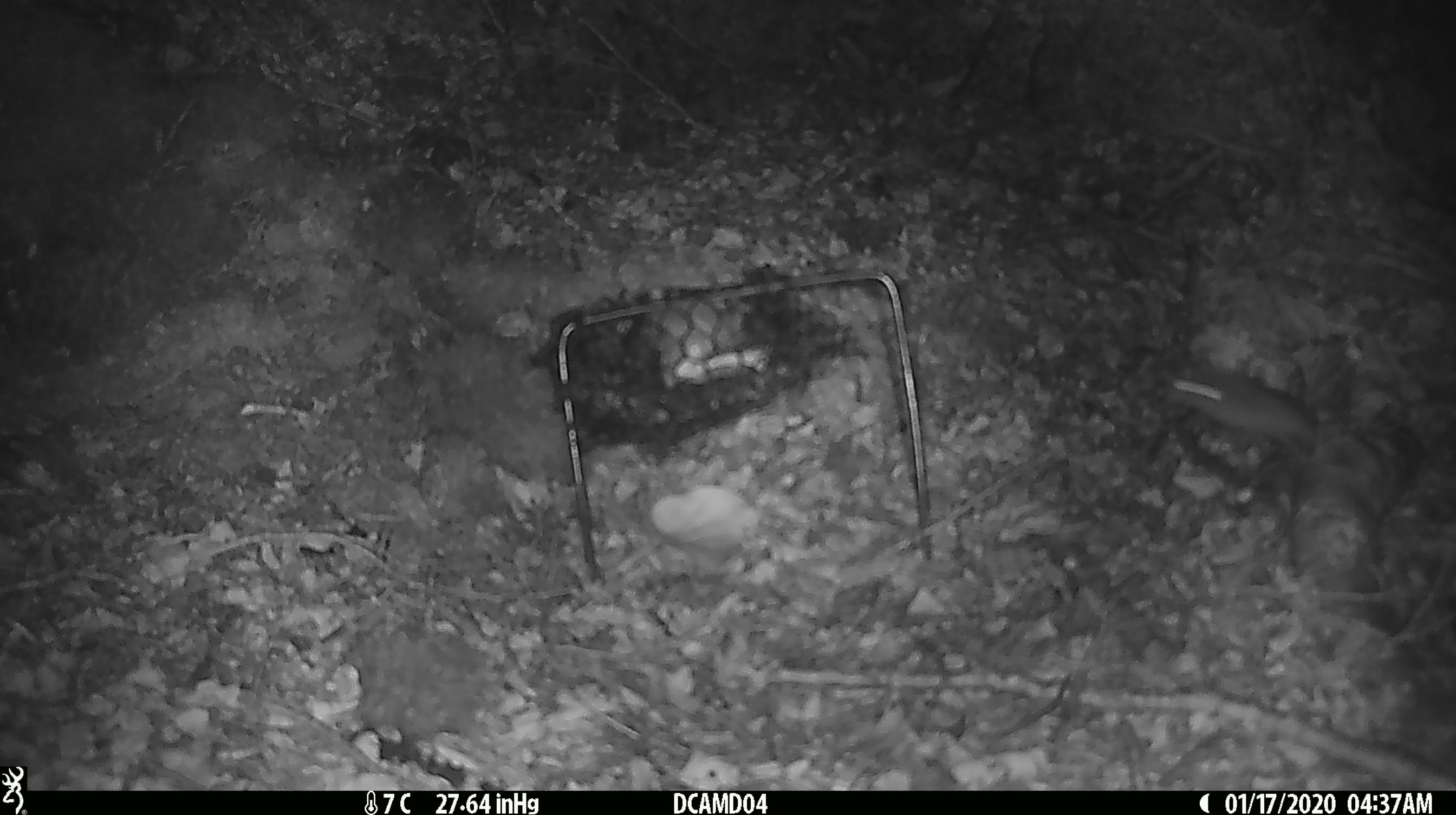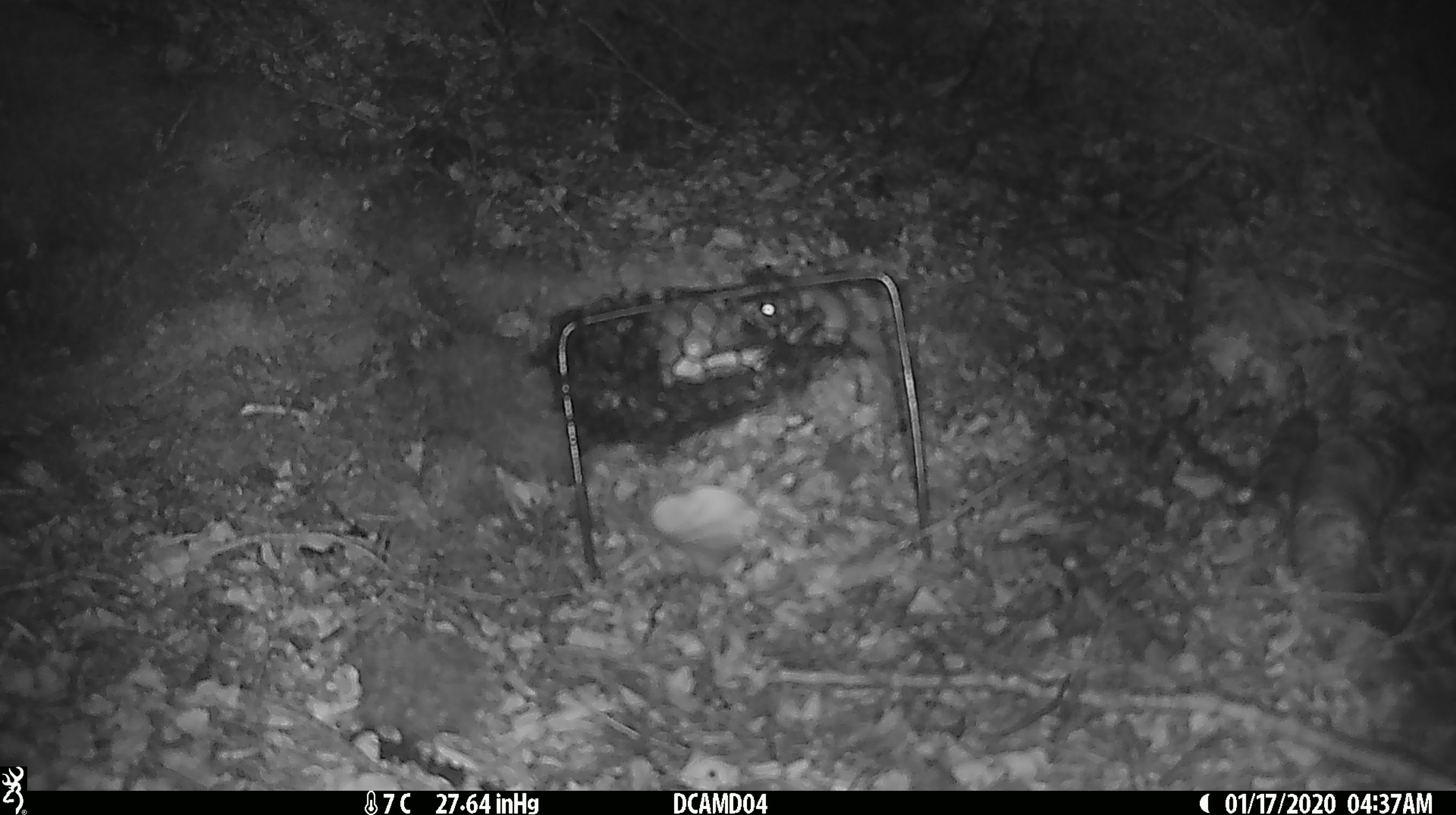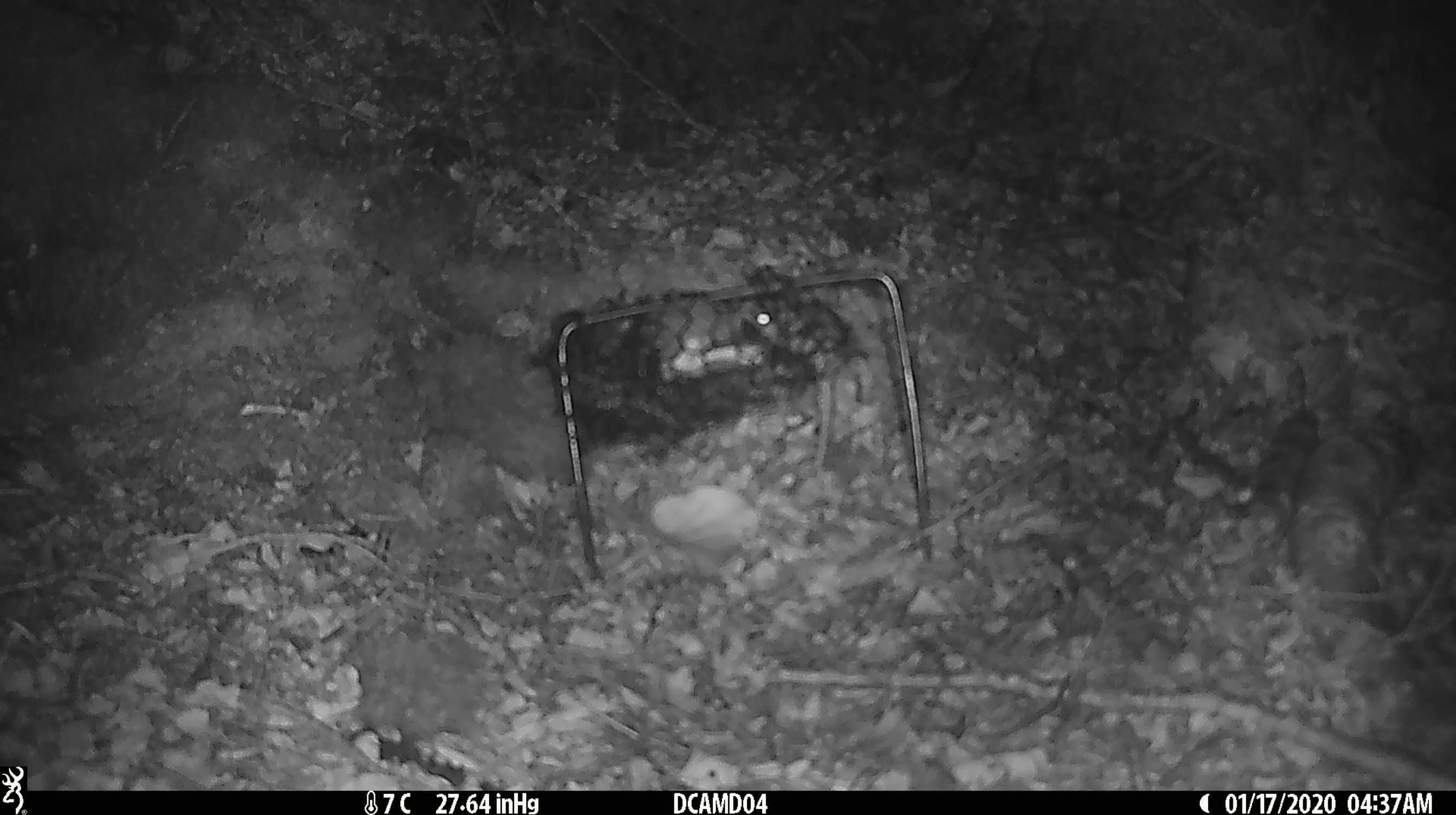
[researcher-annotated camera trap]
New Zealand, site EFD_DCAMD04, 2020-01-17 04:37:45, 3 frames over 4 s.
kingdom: Animalia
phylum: Chordata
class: Mammalia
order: Rodentia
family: Muridae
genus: Mus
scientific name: Mus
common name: mouse